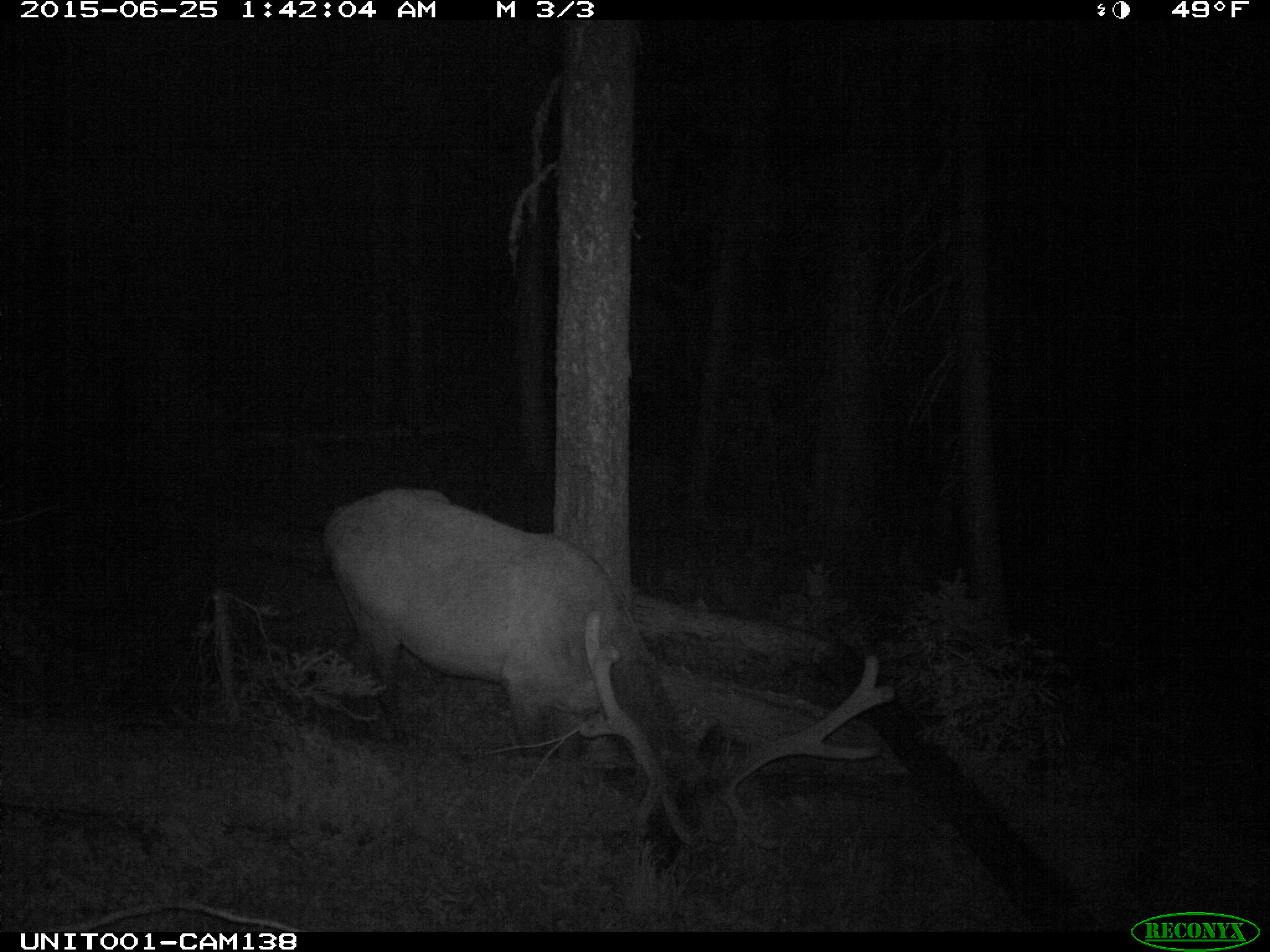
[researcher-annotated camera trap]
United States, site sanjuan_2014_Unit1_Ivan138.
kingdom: Animalia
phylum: Chordata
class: Mammalia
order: Artiodactyla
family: Cervidae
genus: Cervus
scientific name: Cervus elaphus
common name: red deer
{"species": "Cervus elaphus (red deer)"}